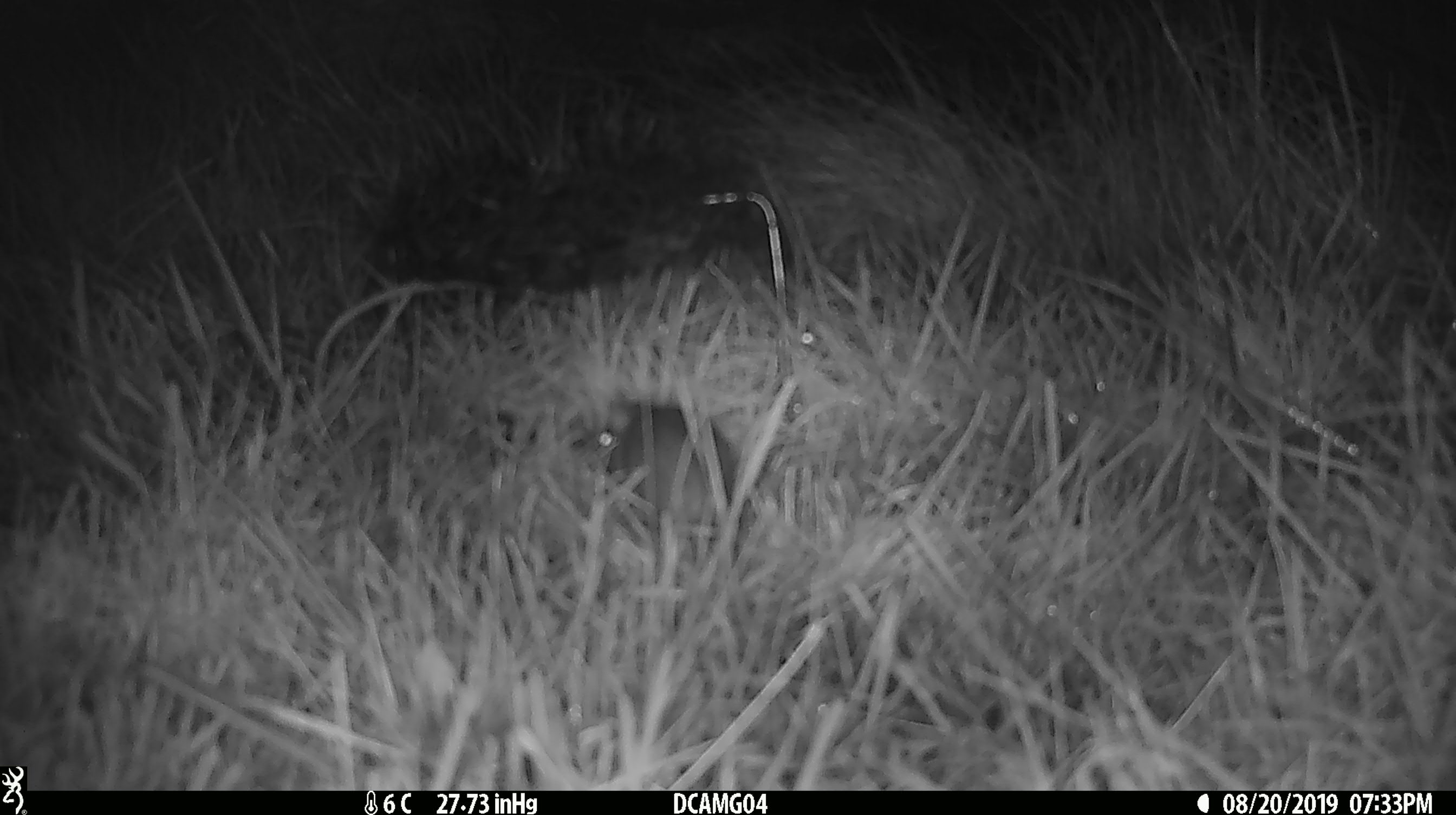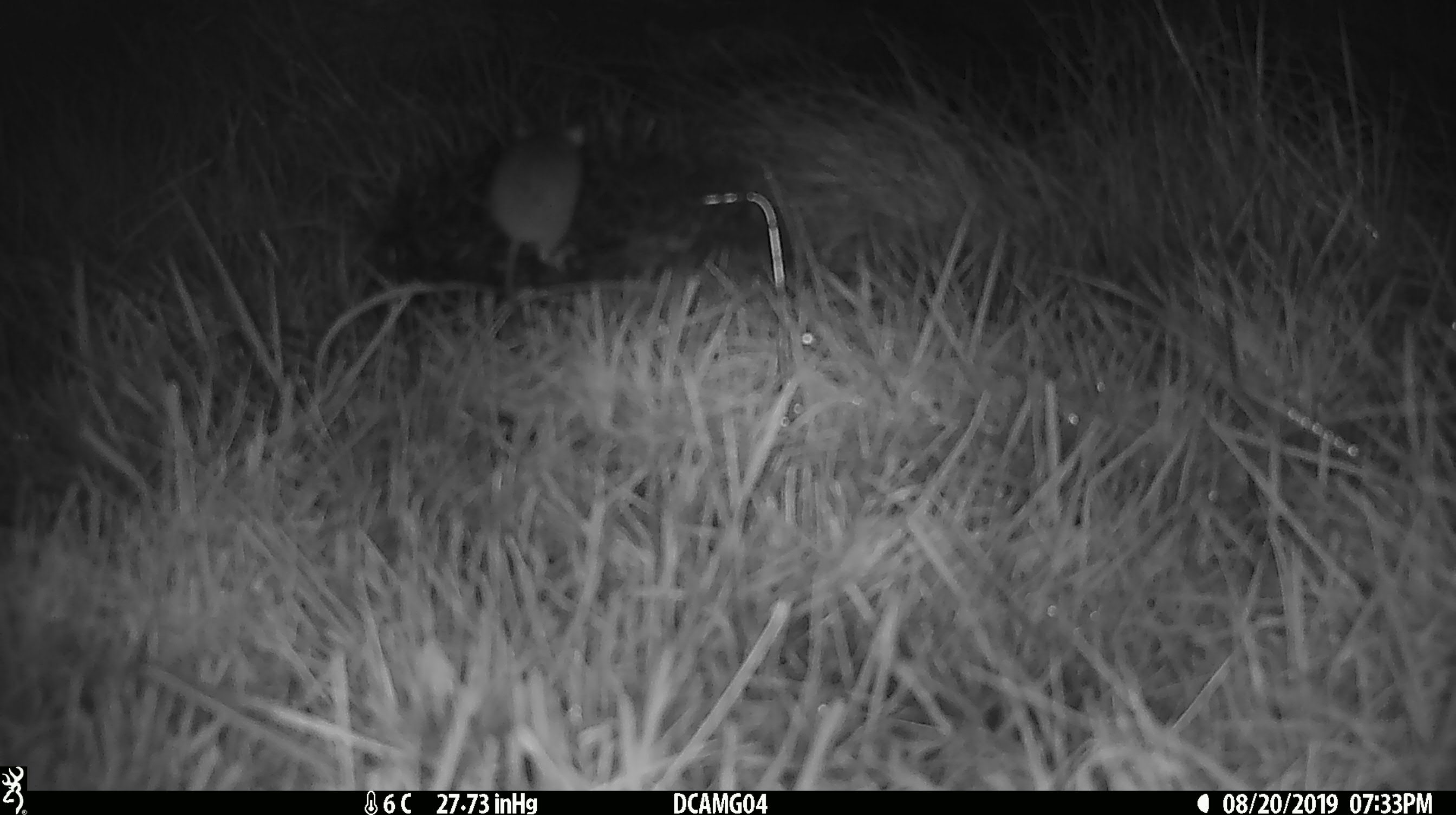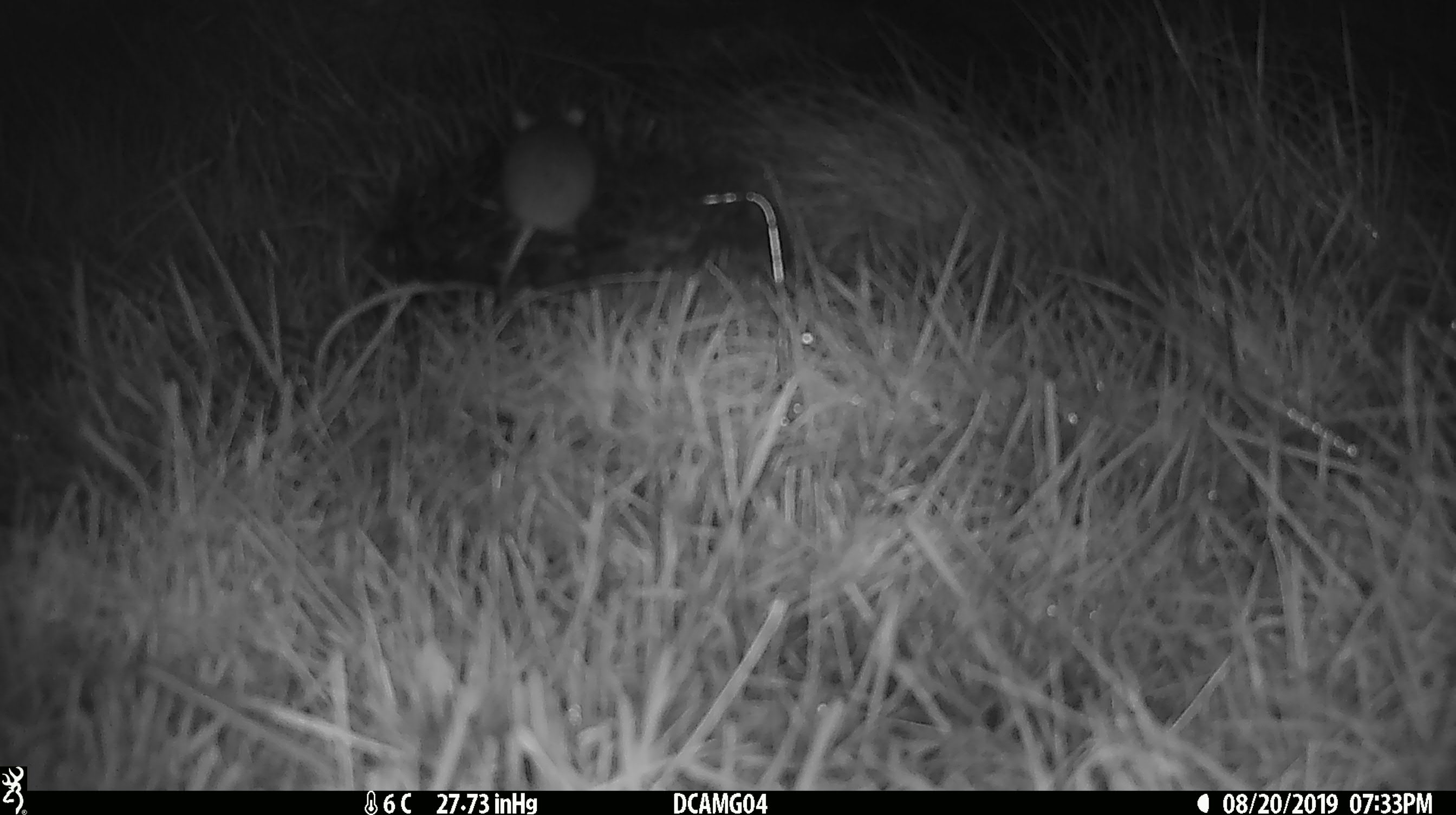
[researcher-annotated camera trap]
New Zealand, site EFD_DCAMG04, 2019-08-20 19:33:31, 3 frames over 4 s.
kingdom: Animalia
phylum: Chordata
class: Mammalia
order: Rodentia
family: Muridae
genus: Mus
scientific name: Mus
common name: mouse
Mouse (Mus).